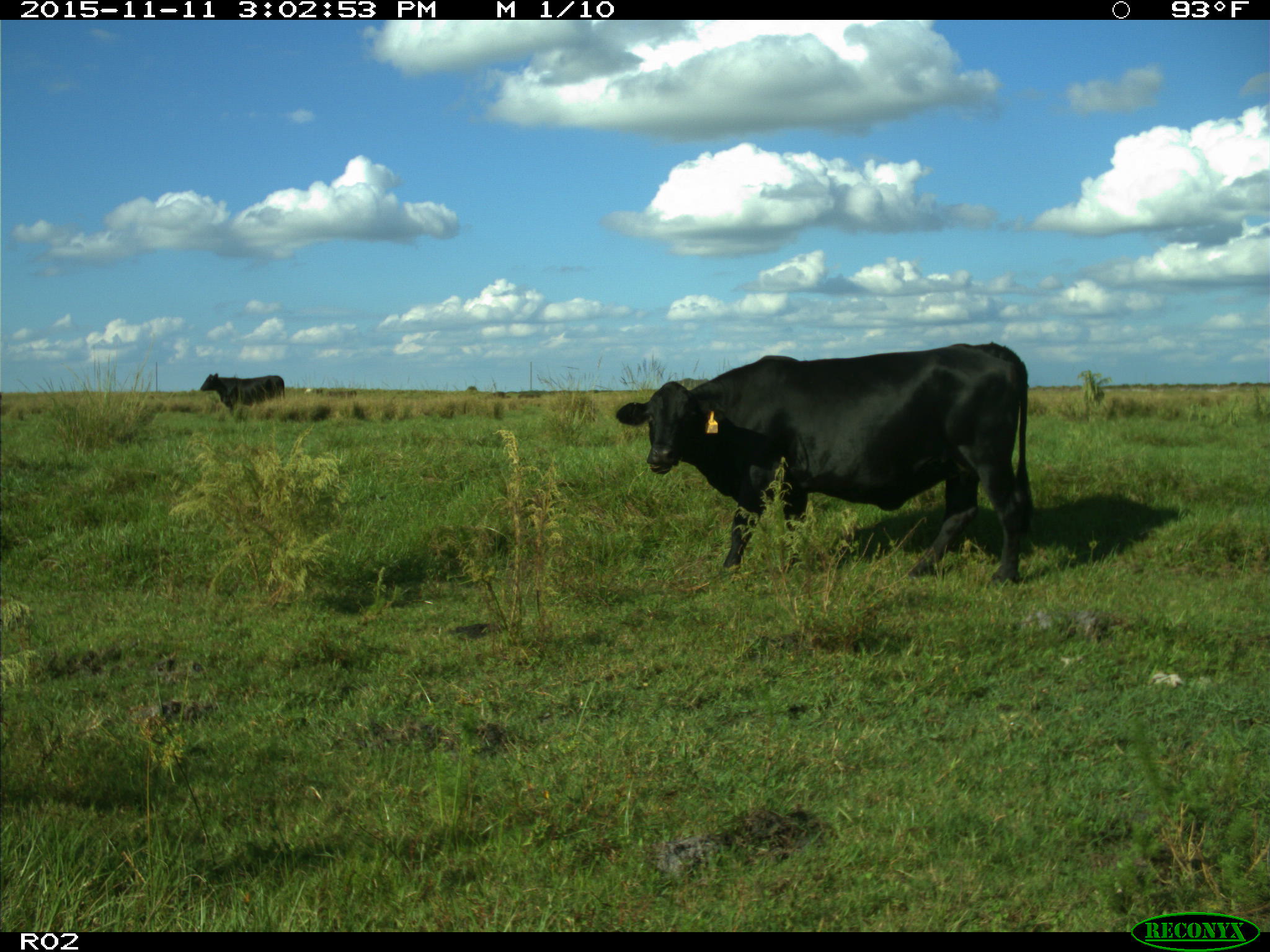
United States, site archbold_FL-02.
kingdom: Animalia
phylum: Chordata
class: Mammalia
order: Artiodactyla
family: Bovidae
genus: Bos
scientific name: Bos taurus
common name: domestic cow